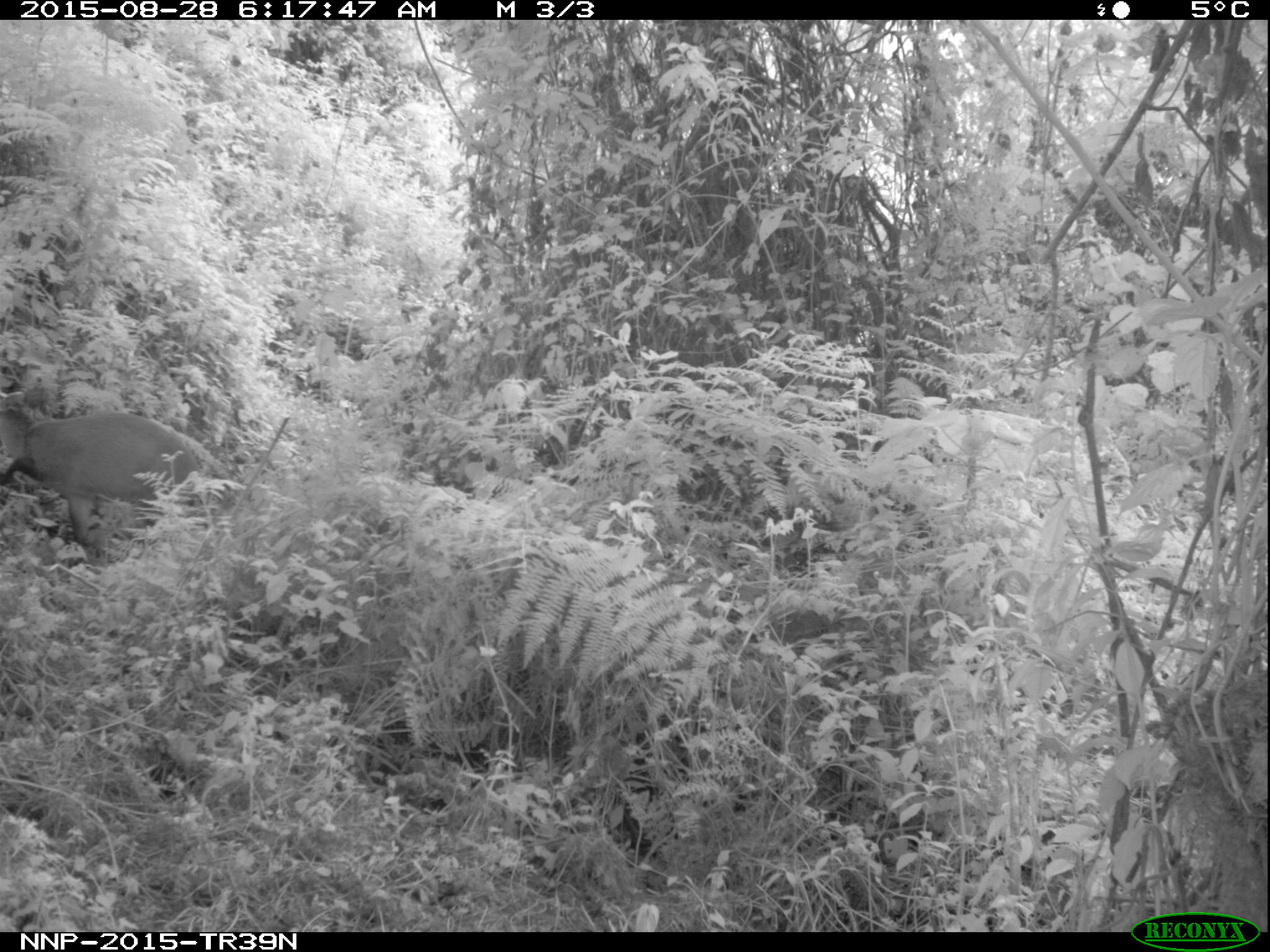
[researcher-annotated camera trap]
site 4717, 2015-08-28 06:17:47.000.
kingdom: Animalia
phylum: Chordata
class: Mammalia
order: Artiodactyla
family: Bovidae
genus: Cephalophus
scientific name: Cephalophus nigrifrons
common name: black-fronted duiker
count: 1